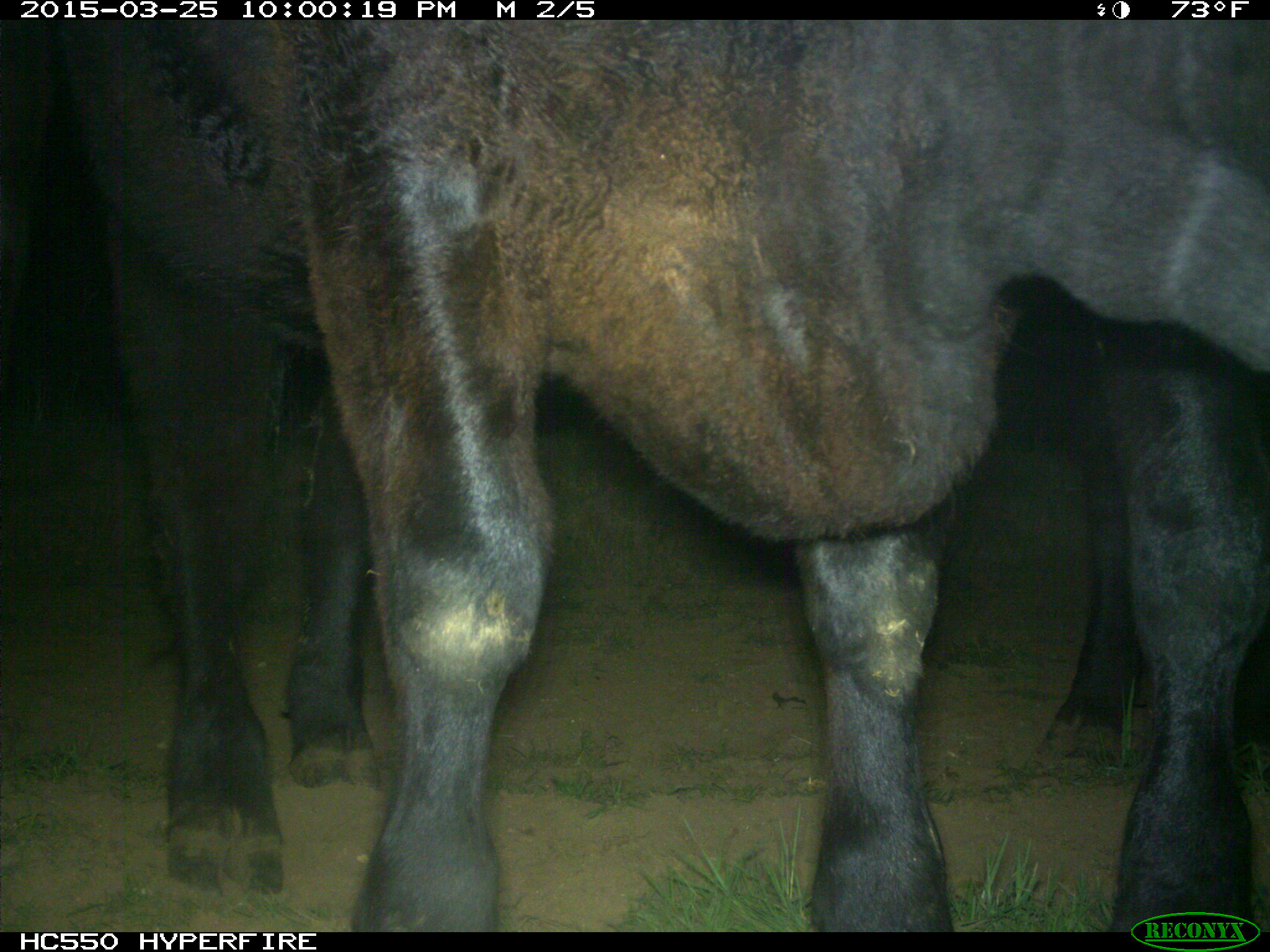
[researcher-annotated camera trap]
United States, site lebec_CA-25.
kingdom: Animalia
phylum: Chordata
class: Mammalia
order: Artiodactyla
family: Bovidae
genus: Bos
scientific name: Bos taurus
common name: domestic cow